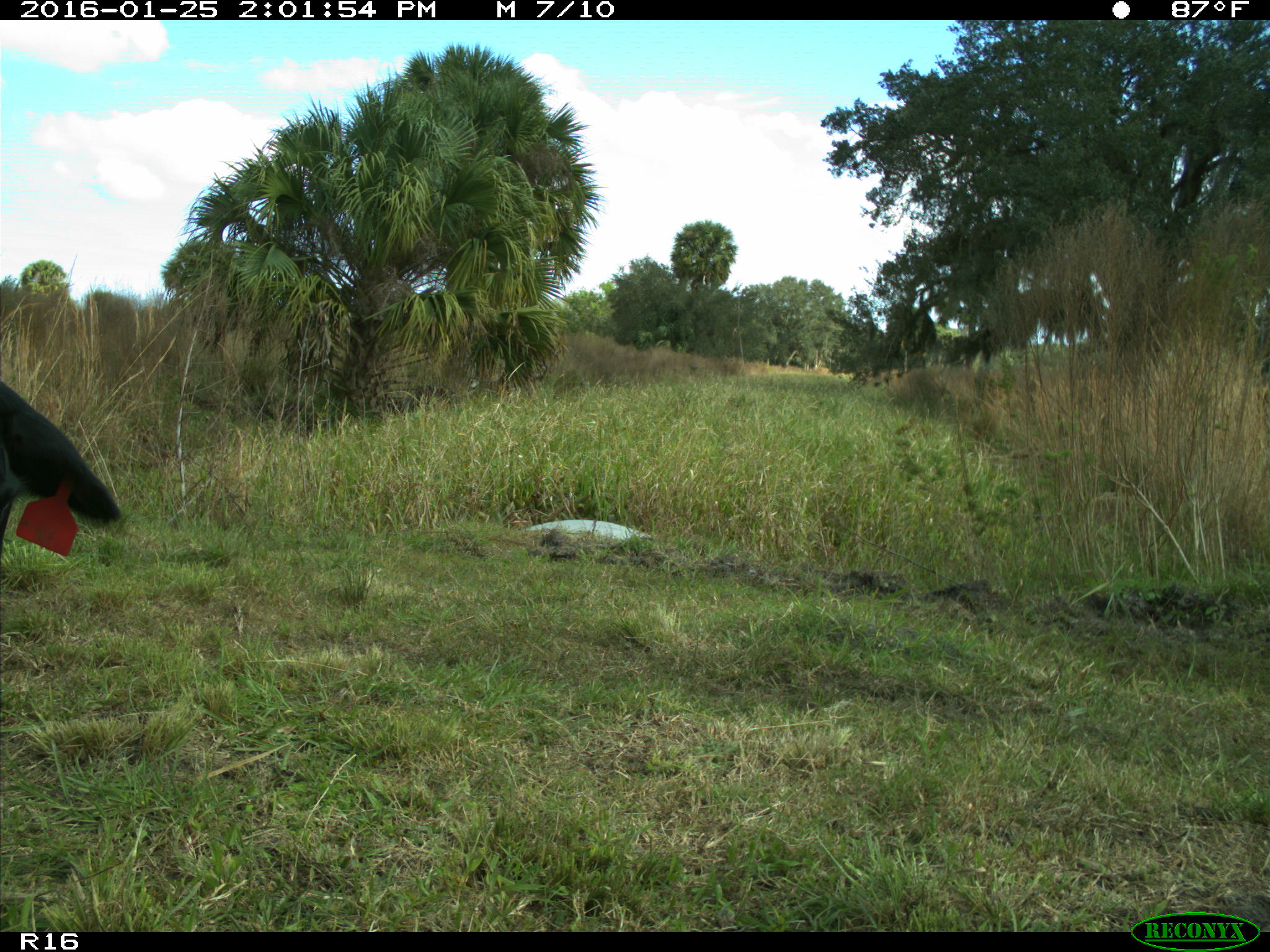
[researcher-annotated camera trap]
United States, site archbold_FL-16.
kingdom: Animalia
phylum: Chordata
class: Mammalia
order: Artiodactyla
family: Bovidae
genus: Bos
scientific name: Bos taurus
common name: domestic cow